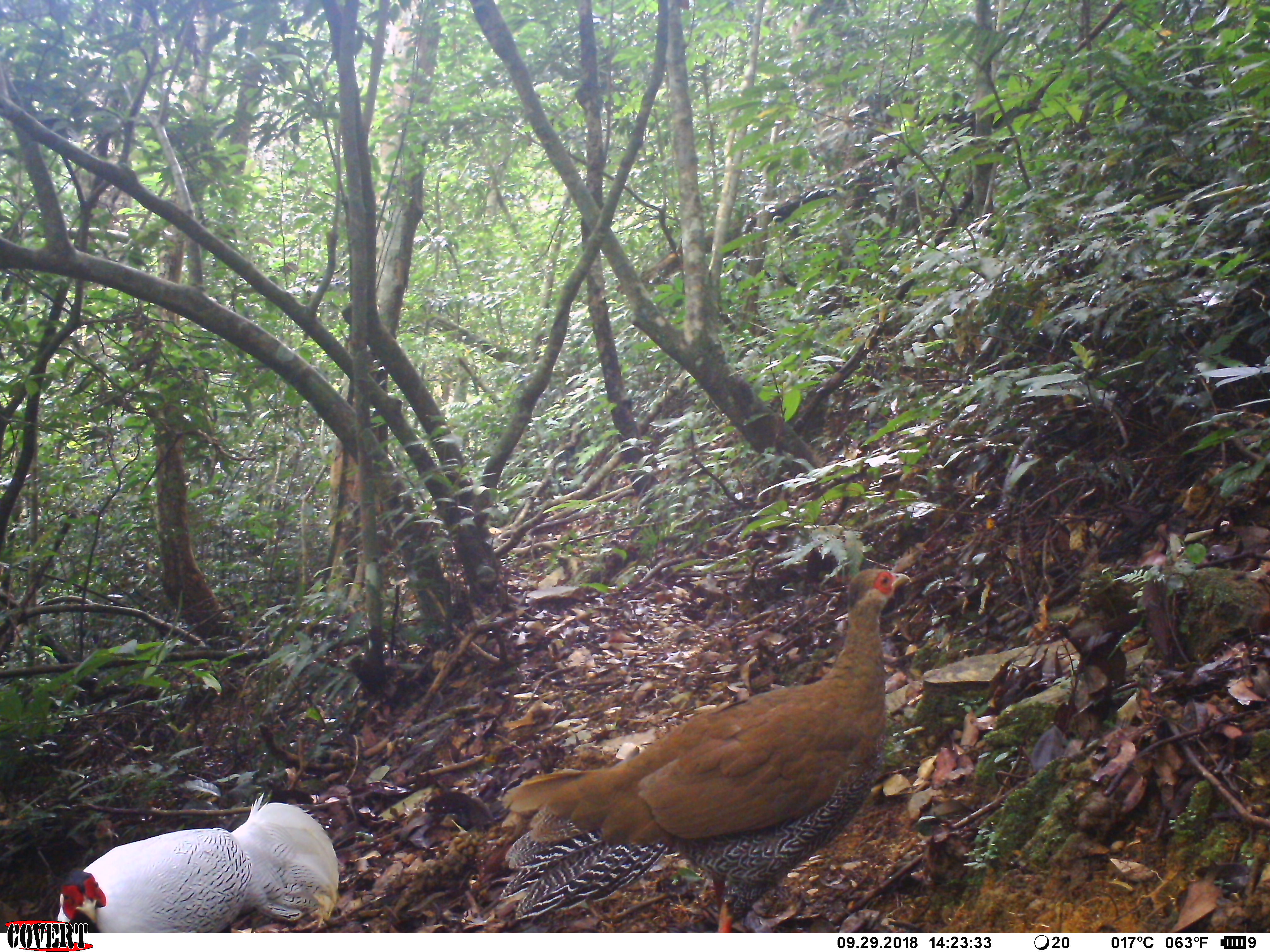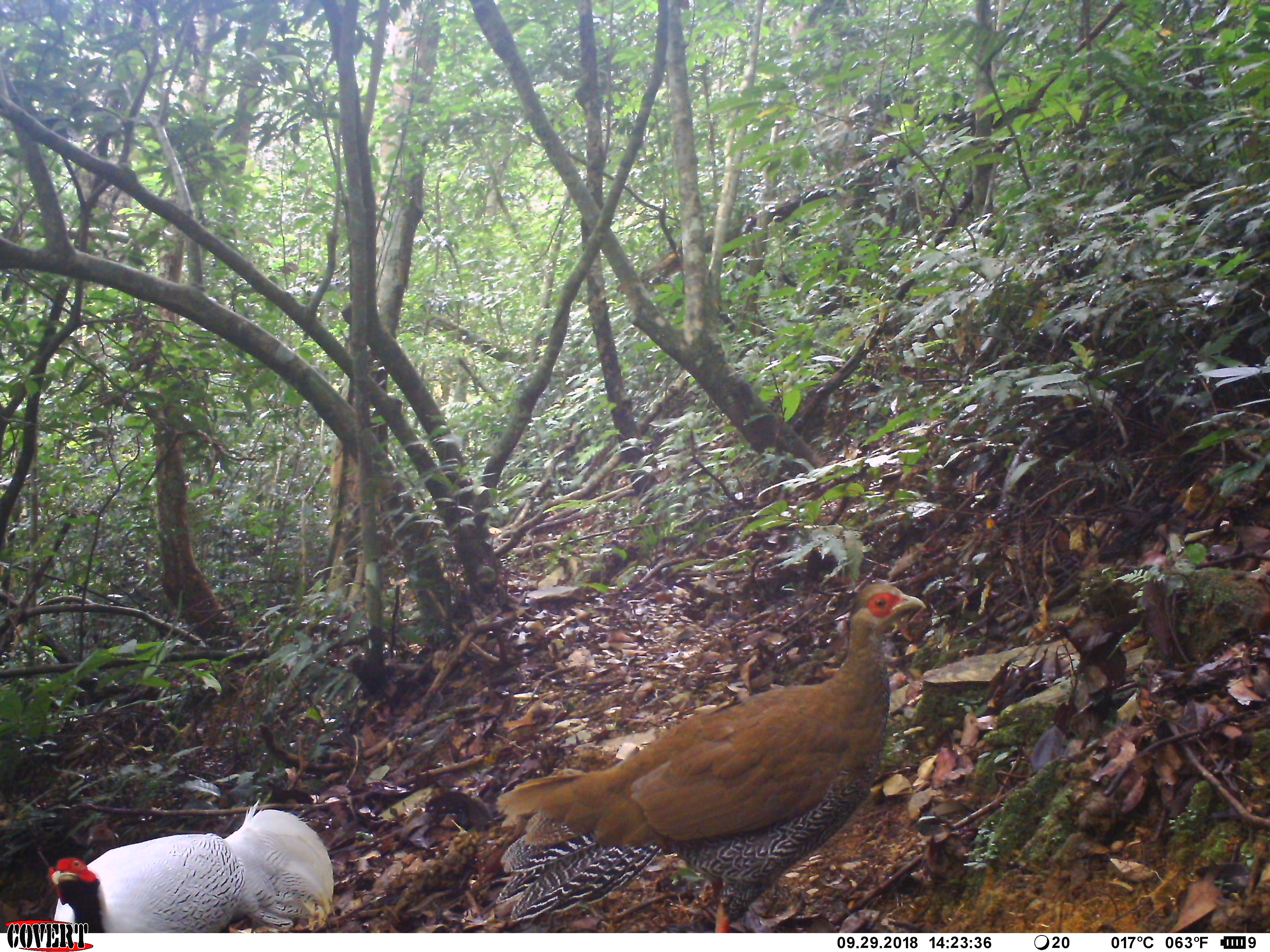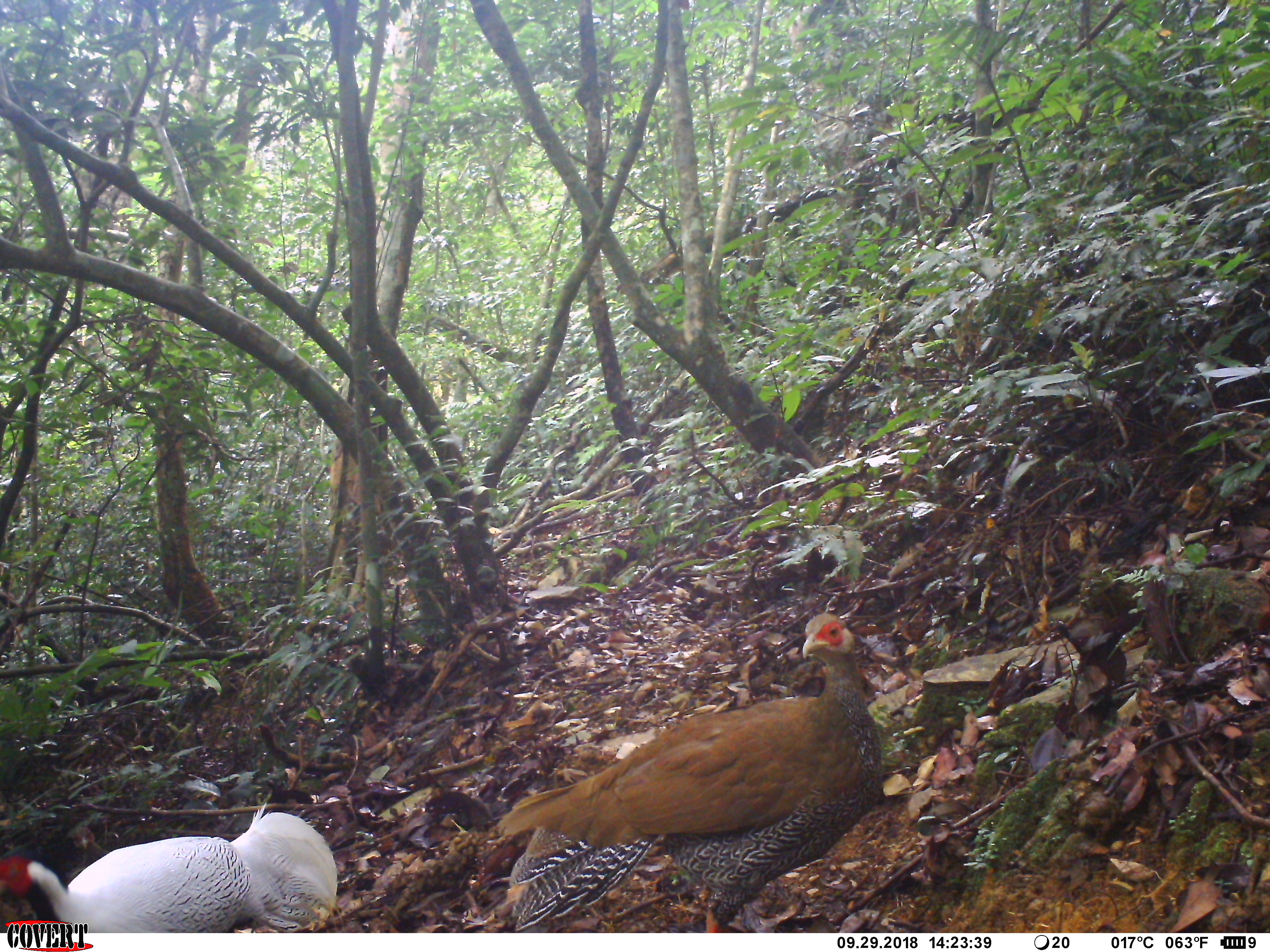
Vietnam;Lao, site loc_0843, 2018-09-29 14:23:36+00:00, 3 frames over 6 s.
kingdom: Animalia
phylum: Chordata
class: Aves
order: Galliformes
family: Phasianidae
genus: Lophura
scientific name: Lophura nycthemera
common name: silver pheasant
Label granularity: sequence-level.